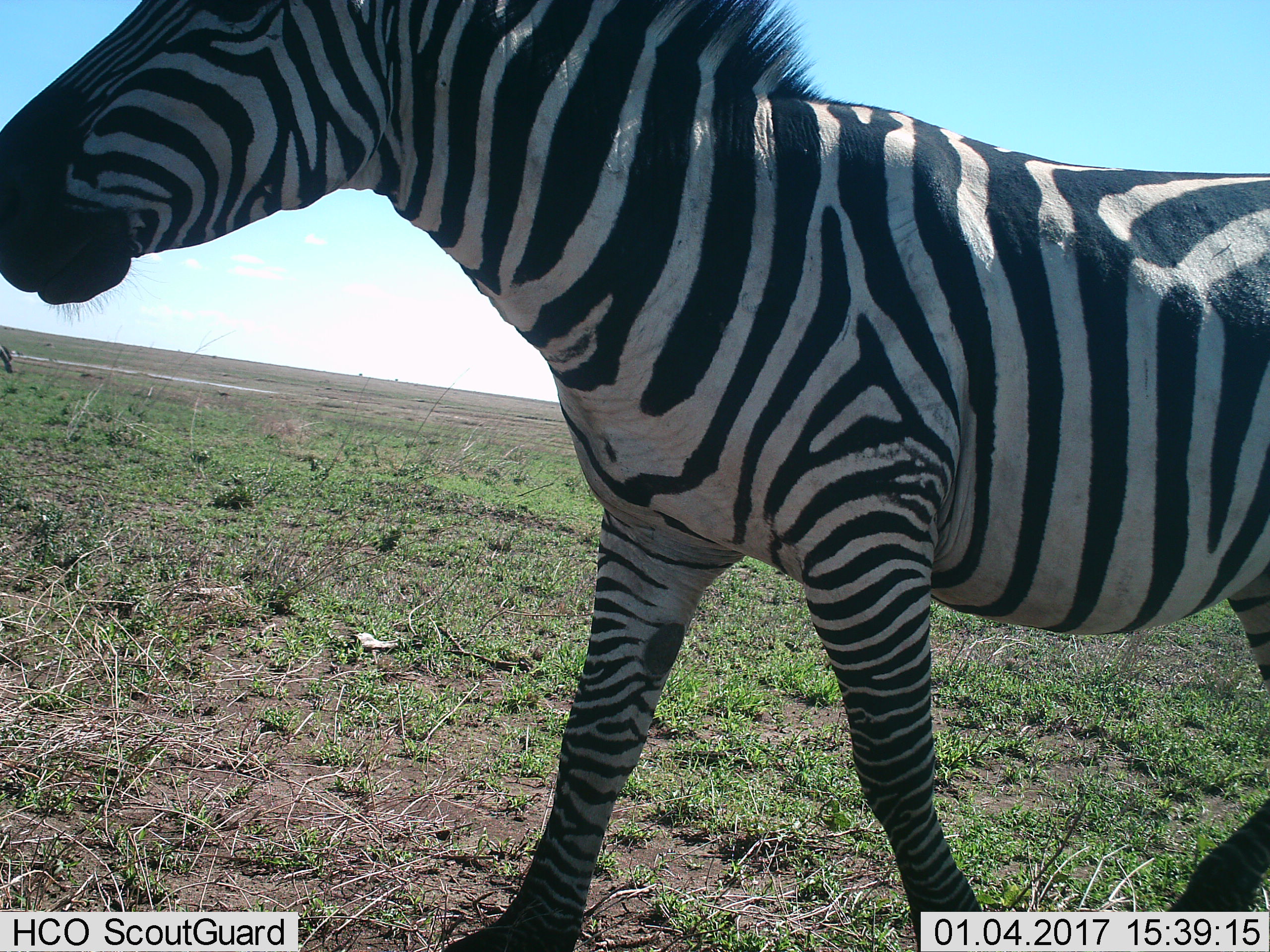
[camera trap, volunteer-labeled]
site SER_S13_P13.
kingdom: Animalia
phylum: Chordata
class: Mammalia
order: Perissodactyla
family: Equidae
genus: Equus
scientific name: Equus quagga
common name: plains zebra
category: zebraplains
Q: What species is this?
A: Zebraplains (plains zebra) (Equus quagga).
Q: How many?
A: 1.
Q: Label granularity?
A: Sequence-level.